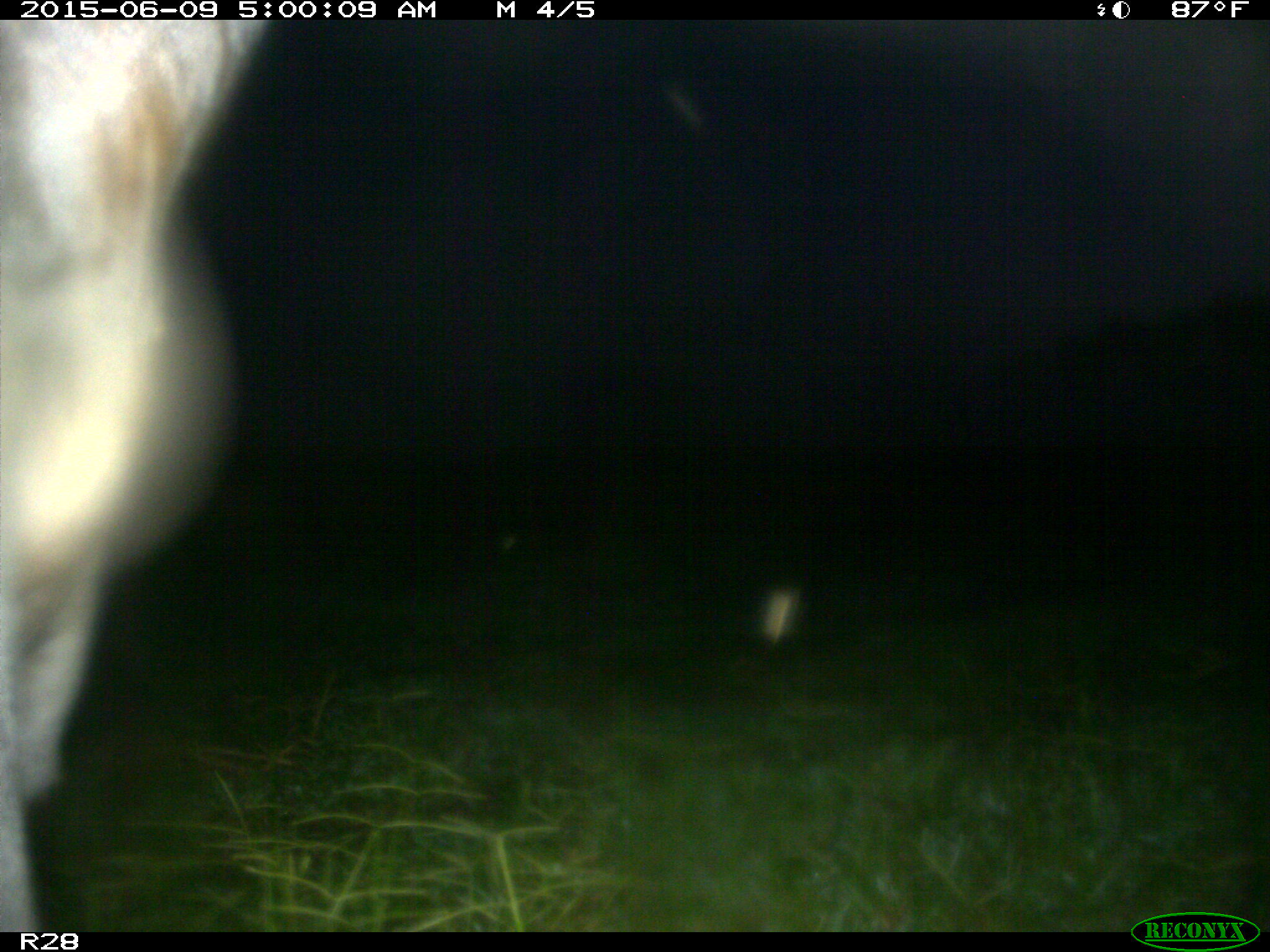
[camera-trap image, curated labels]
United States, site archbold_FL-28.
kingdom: Animalia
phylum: Chordata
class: Mammalia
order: Artiodactyla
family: Bovidae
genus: Bos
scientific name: Bos taurus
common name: domestic cow